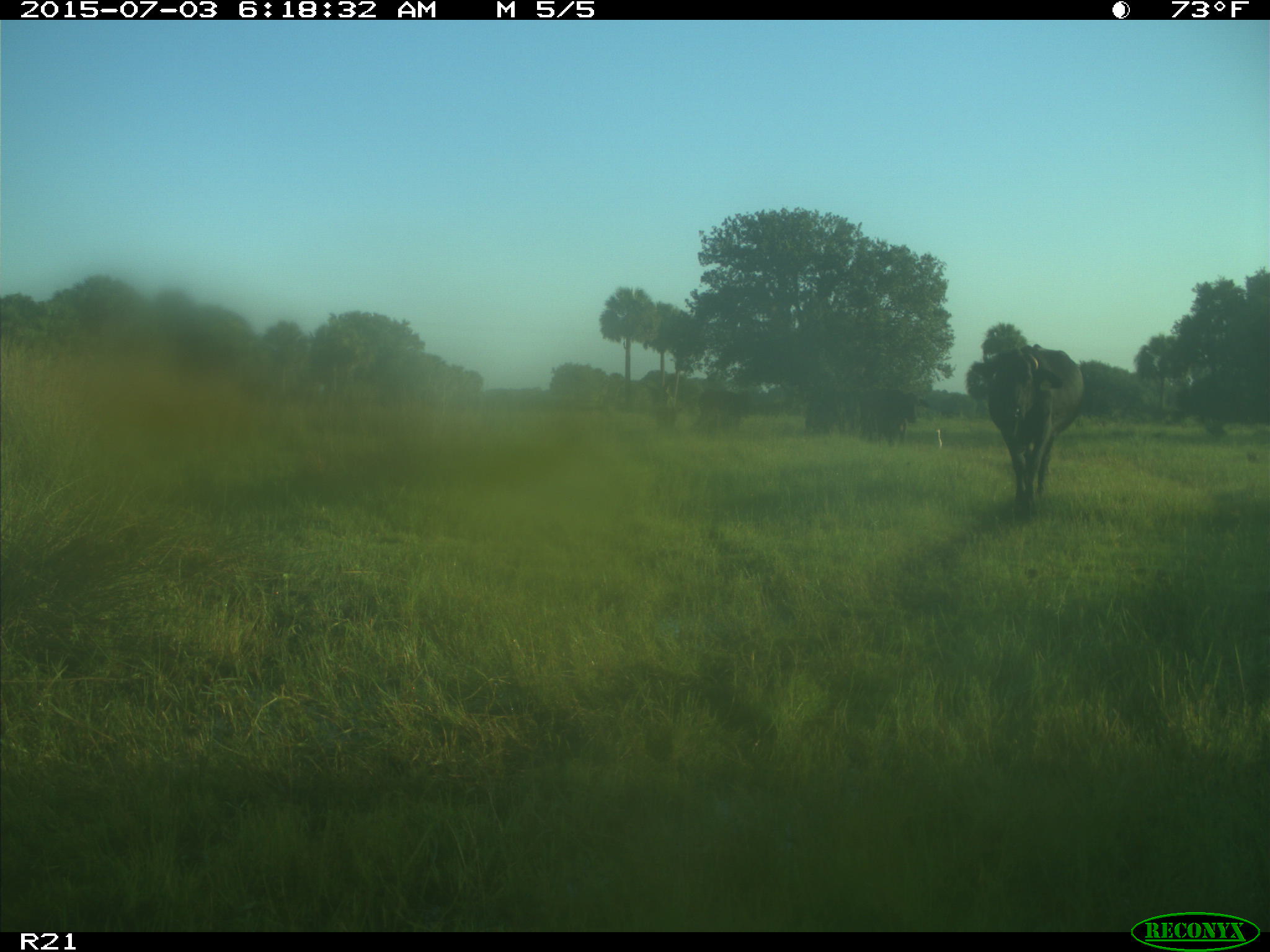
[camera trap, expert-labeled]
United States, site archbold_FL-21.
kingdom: Animalia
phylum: Chordata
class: Mammalia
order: Artiodactyla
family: Bovidae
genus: Bos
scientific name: Bos taurus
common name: domestic cow